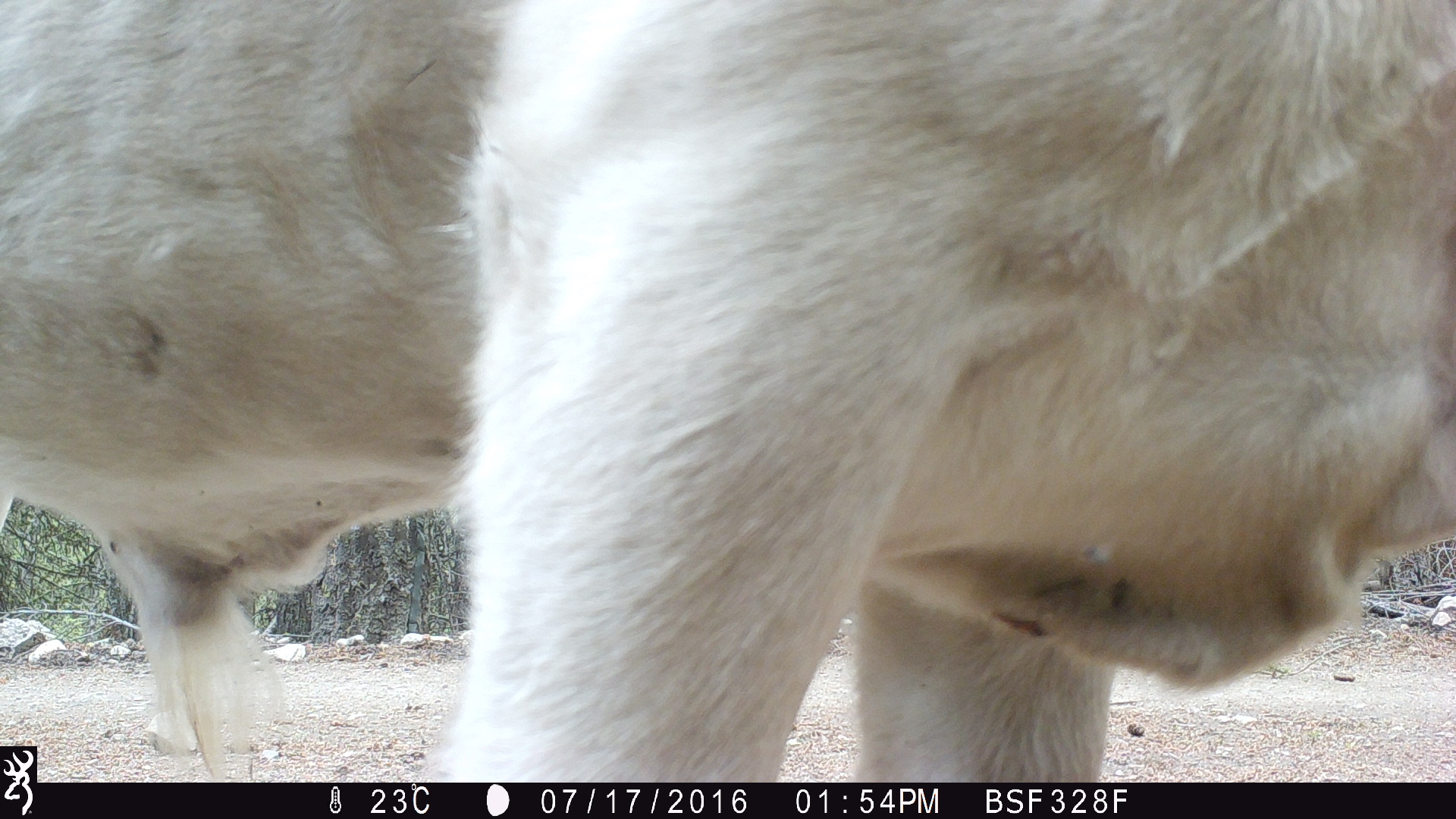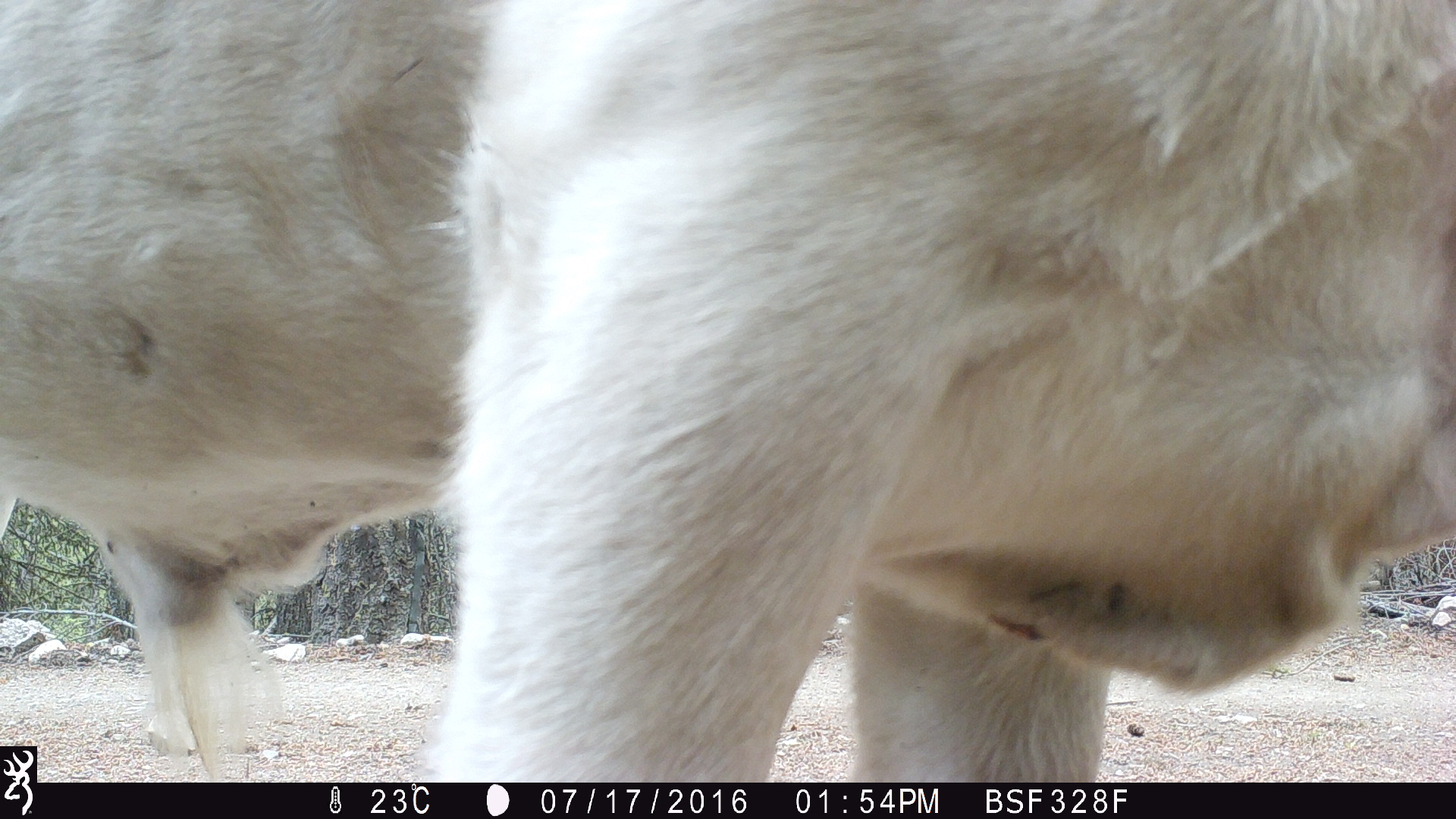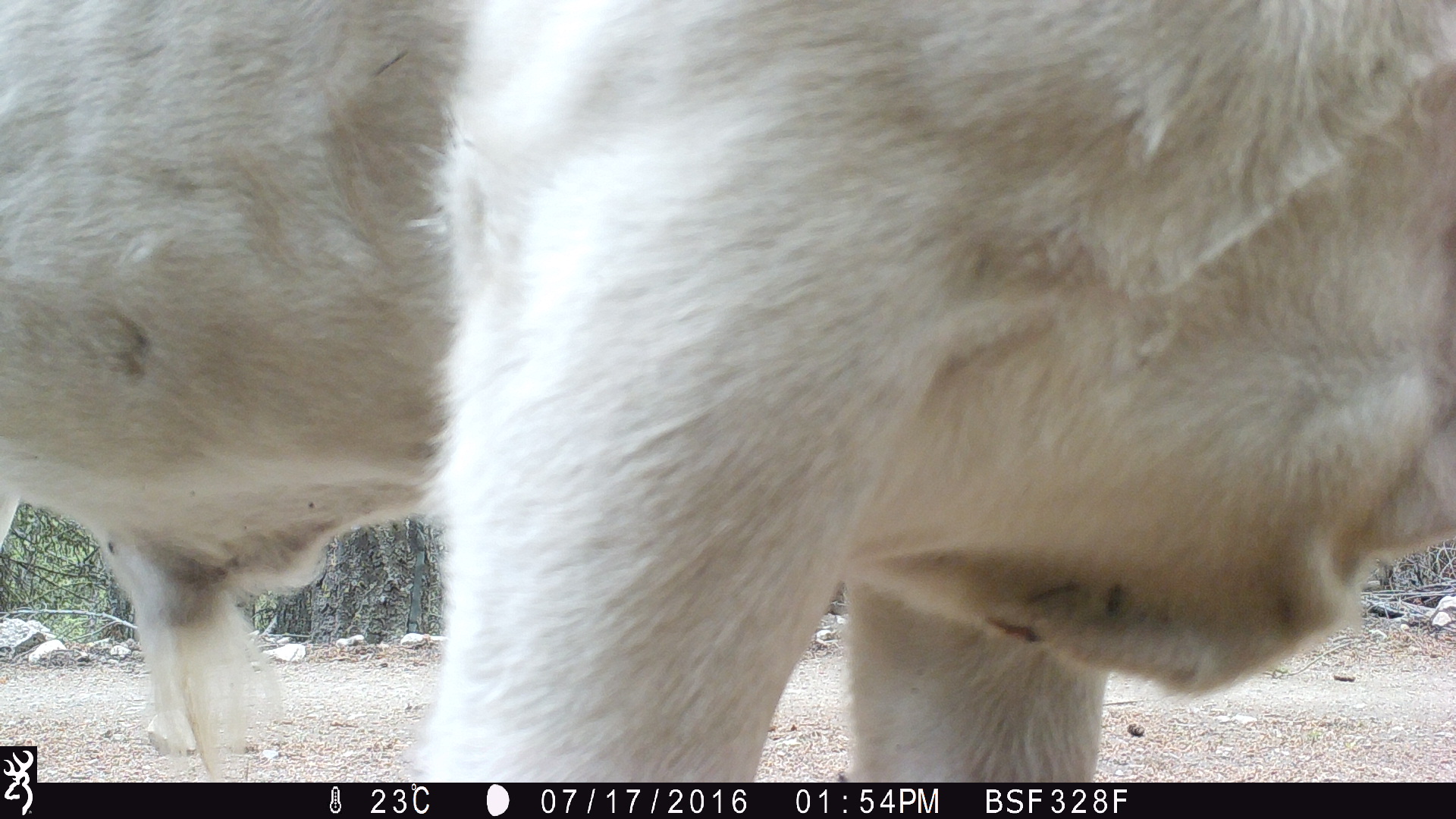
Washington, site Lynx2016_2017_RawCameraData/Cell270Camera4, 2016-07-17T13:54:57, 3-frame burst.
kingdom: Animalia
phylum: Chordata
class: Mammalia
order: Artiodactyla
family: Bovidae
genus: Bos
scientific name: Bos taurus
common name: domestic cattle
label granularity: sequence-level